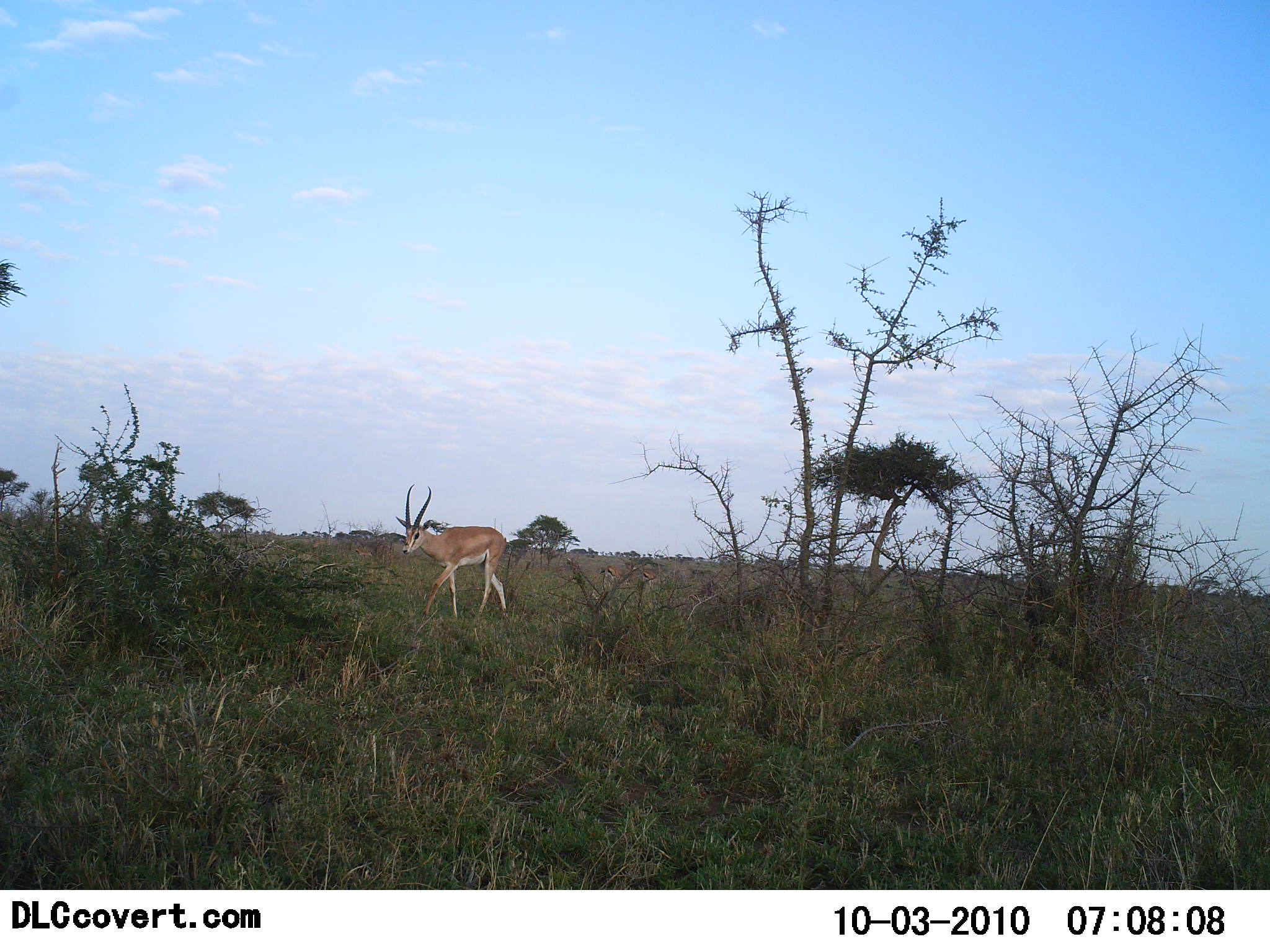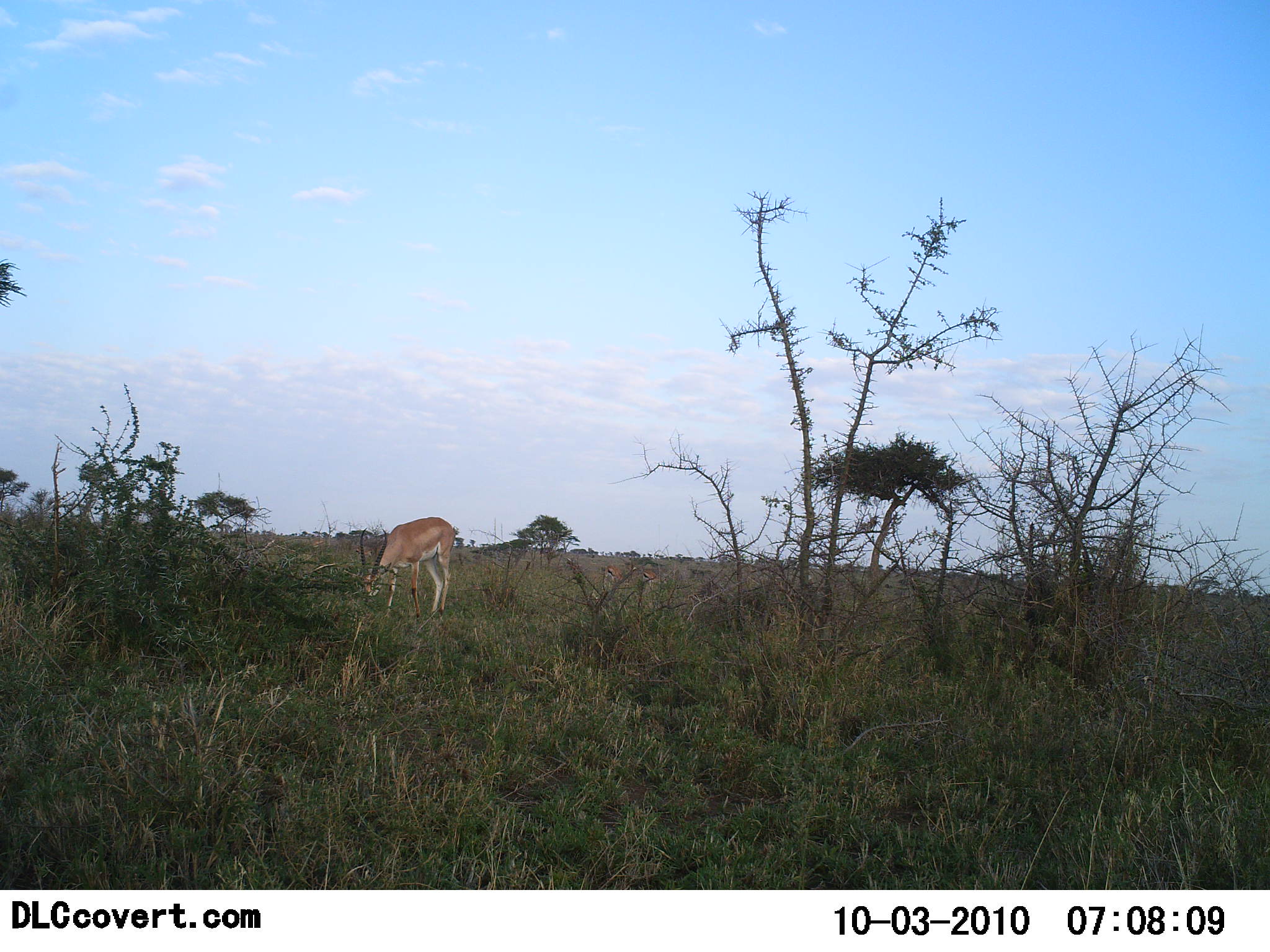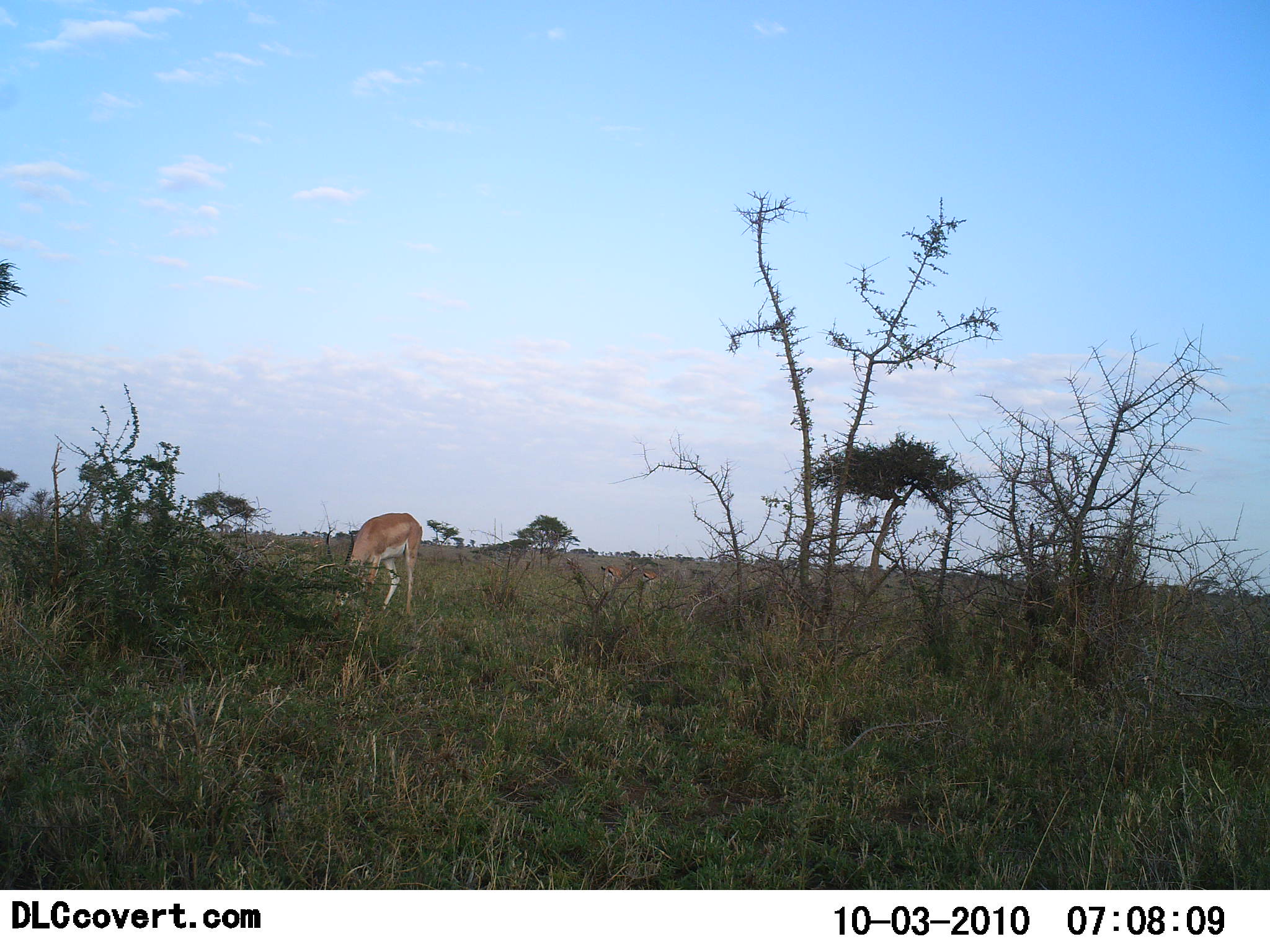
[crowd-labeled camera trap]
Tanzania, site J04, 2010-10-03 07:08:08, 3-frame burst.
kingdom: Animalia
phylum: Chordata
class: Mammalia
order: Artiodactyla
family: Bovidae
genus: Nanger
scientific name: Nanger granti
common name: grant's gazelle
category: gazellegrants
Gazellegrants (grant's gazelle) (Nanger granti), count 1. Behavior (volunteer vote fractions): standing 13%, resting 4%, moving 30%, interacting 0%. Young present (vote fraction): 0%. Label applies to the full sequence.